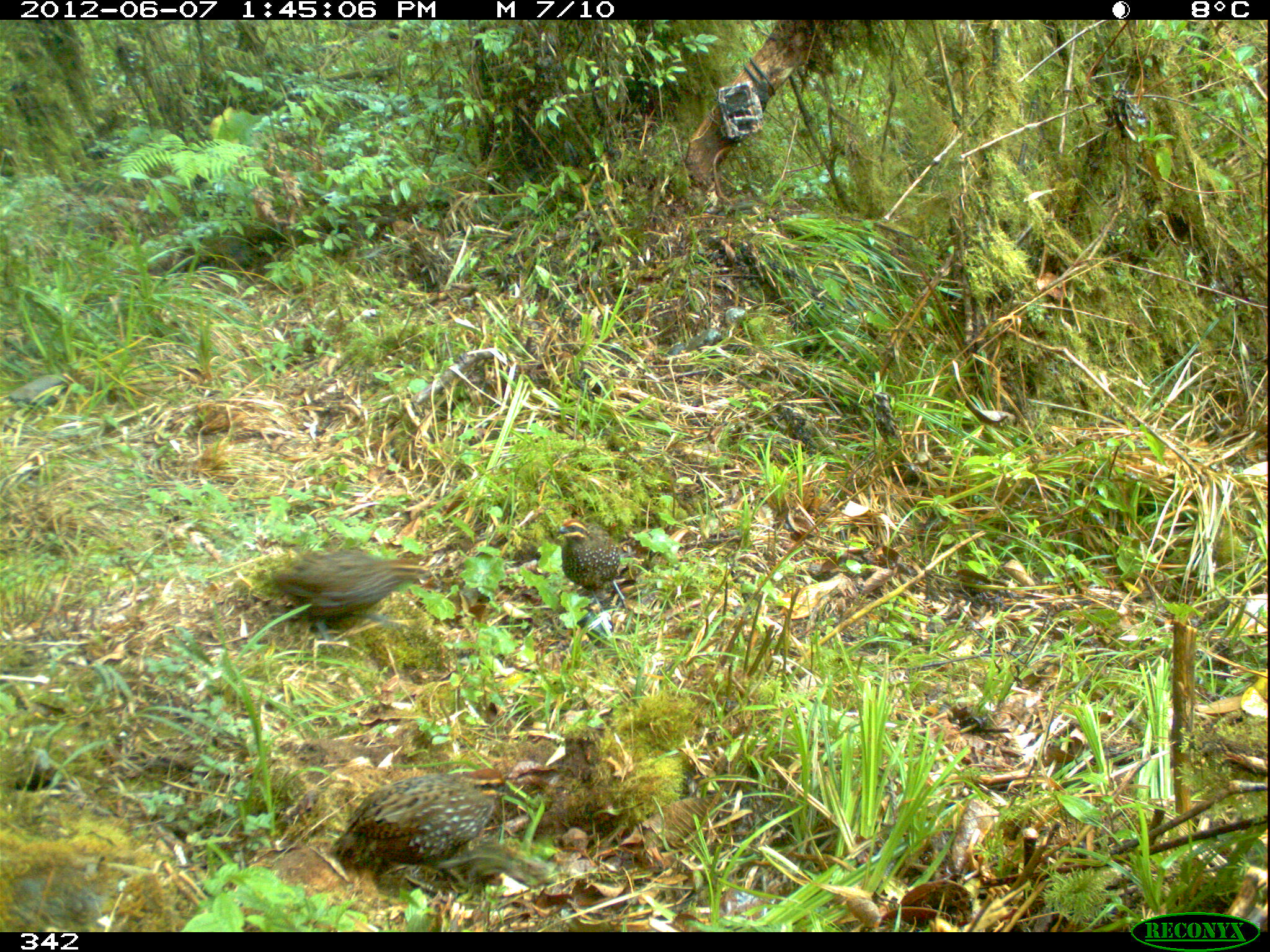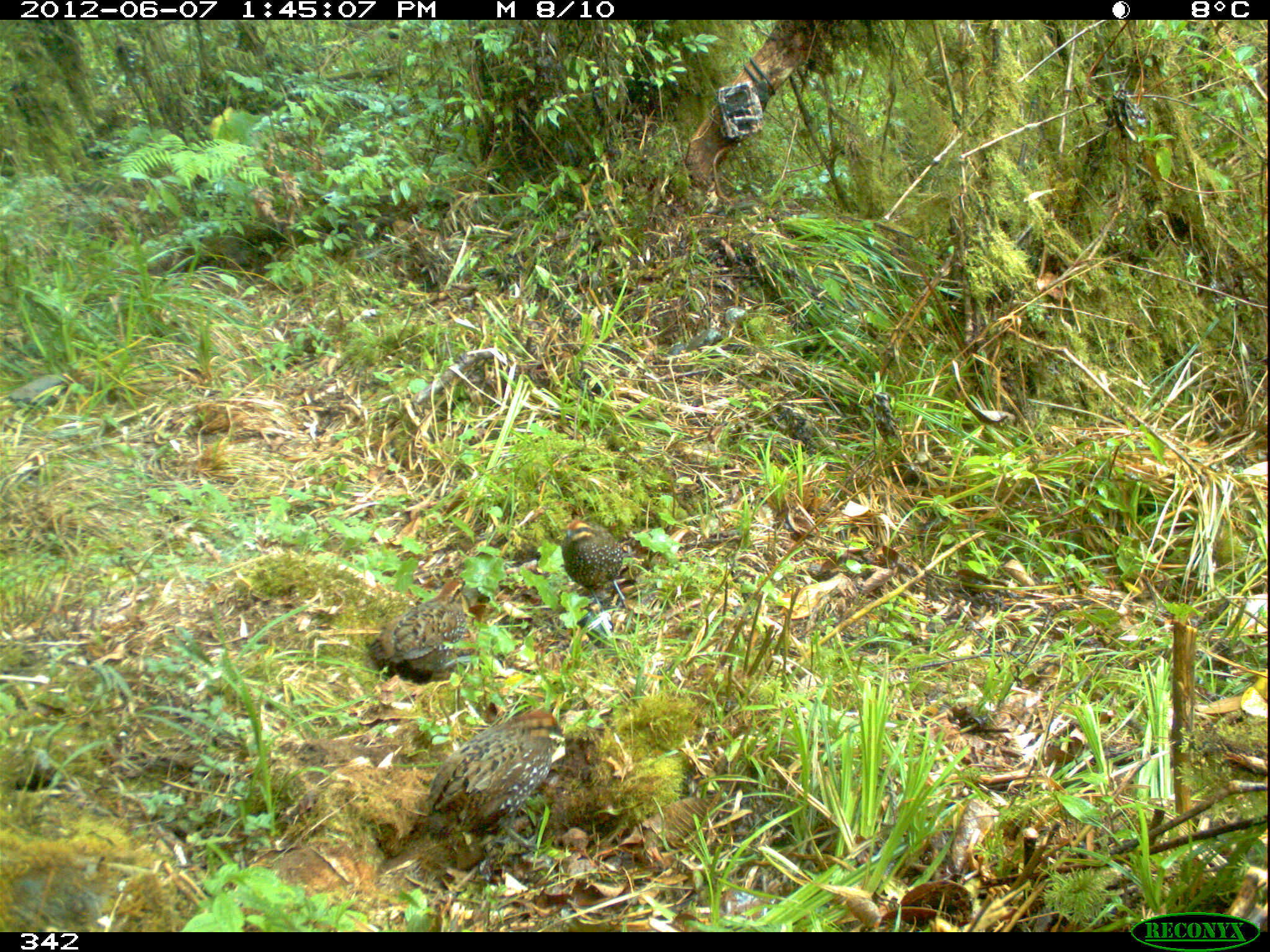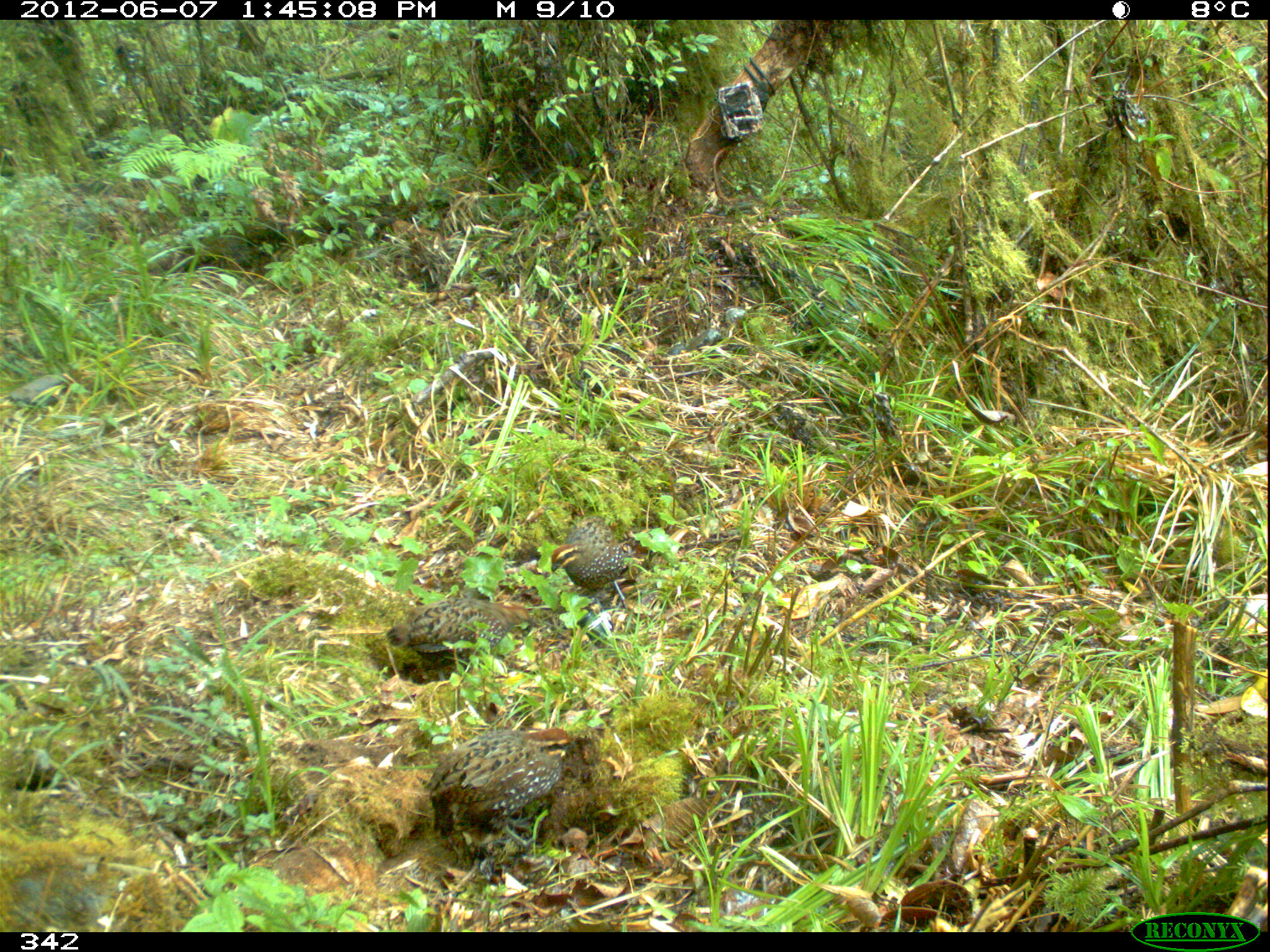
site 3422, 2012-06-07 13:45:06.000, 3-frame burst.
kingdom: Animalia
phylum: Chordata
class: Aves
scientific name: Aves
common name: bird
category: unknown bird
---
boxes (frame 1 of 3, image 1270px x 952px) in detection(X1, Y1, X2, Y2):
unknown bird: detection(325, 767, 522, 887); detection(272, 548, 433, 649); detection(556, 517, 628, 613)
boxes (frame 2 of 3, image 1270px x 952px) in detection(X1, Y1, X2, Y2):
unknown bird: detection(425, 709, 566, 851); detection(368, 577, 467, 684); detection(560, 519, 629, 613)